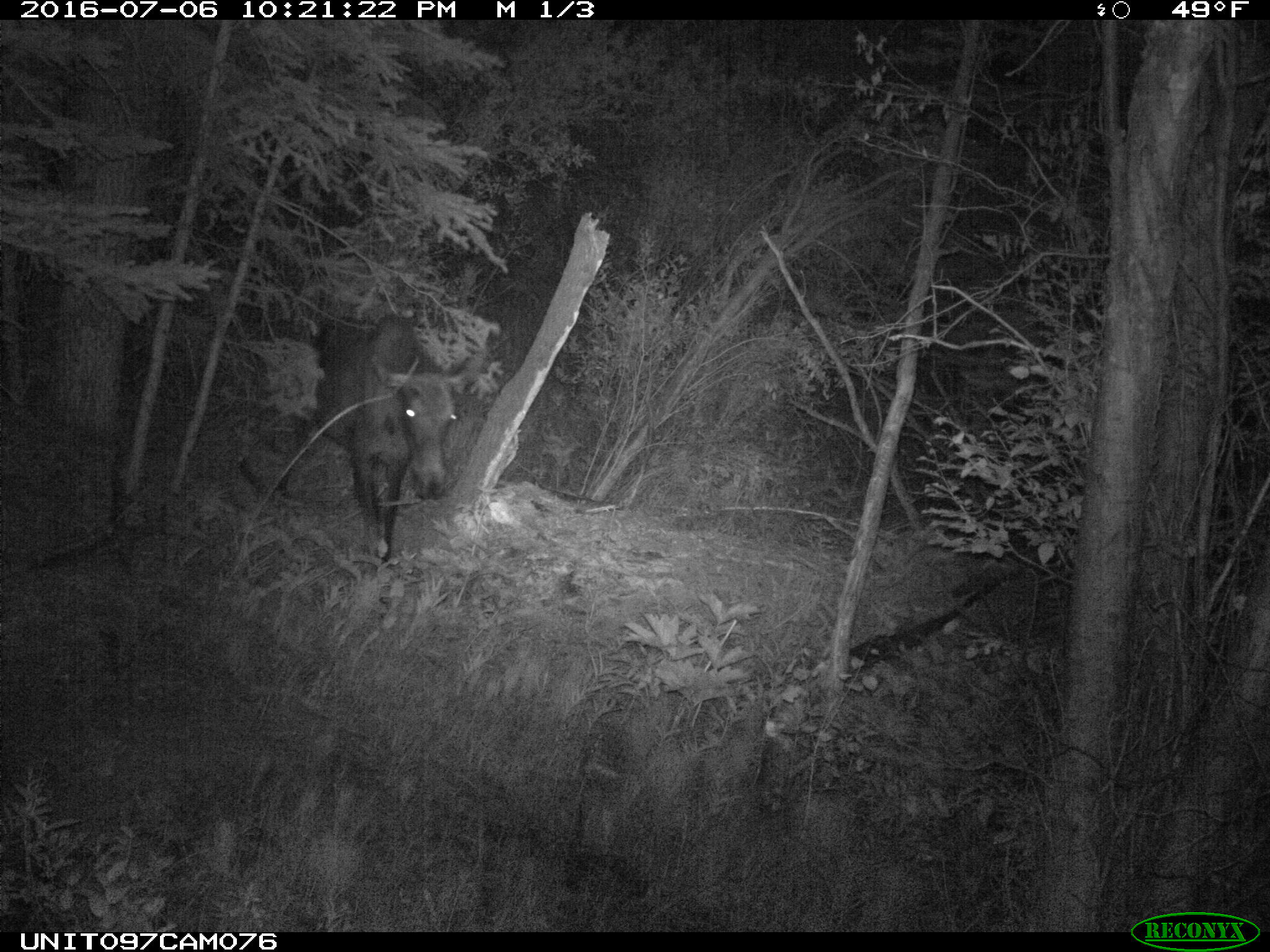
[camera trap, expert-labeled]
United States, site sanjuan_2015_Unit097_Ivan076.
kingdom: Animalia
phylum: Chordata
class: Mammalia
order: Artiodactyla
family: Cervidae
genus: Alces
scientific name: Alces alces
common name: moose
Alces alces (moose).